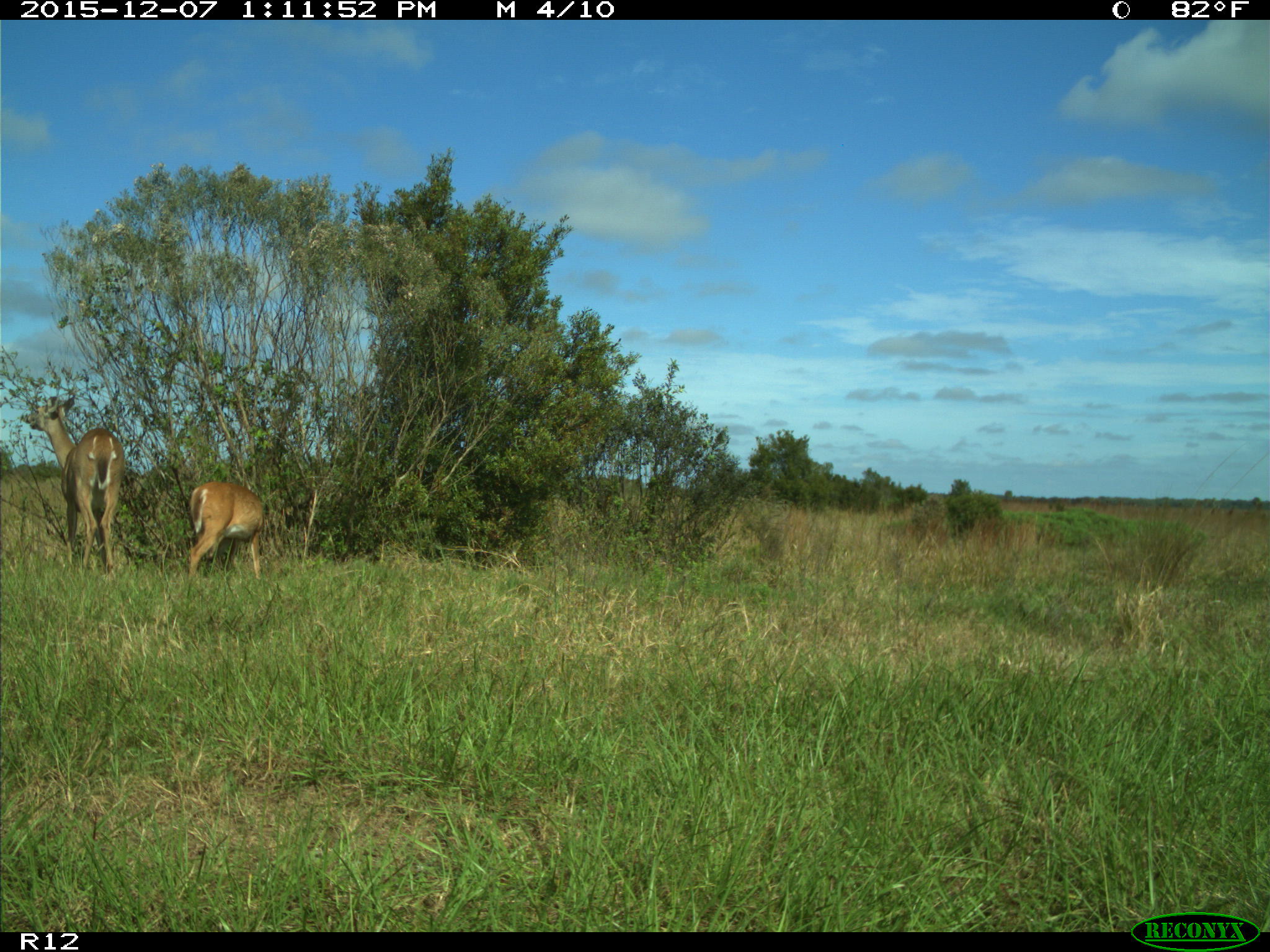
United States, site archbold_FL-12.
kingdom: Animalia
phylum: Chordata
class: Mammalia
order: Artiodactyla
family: Cervidae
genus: Odocoileus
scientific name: Odocoileus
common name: deer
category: unidentified deer